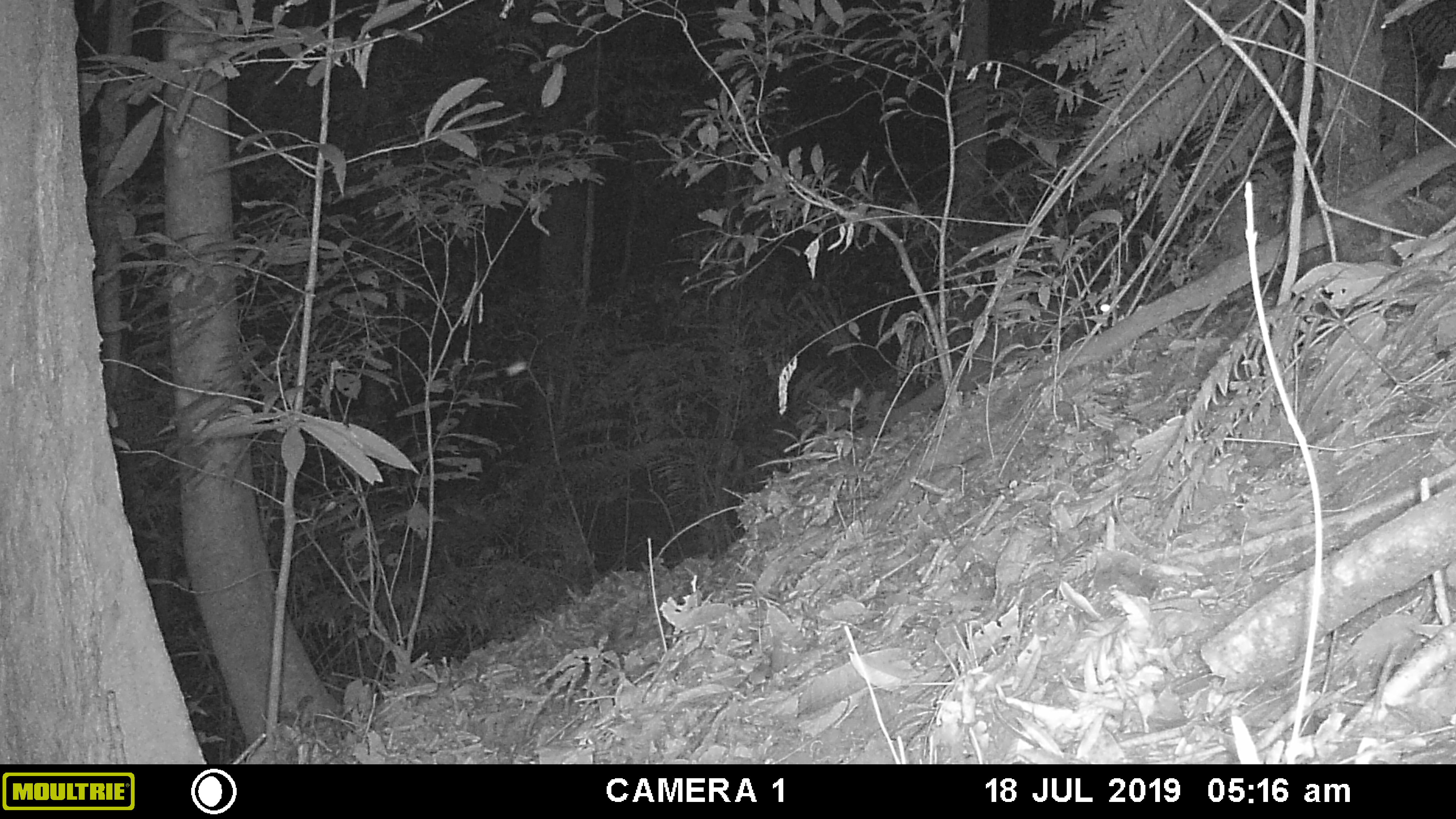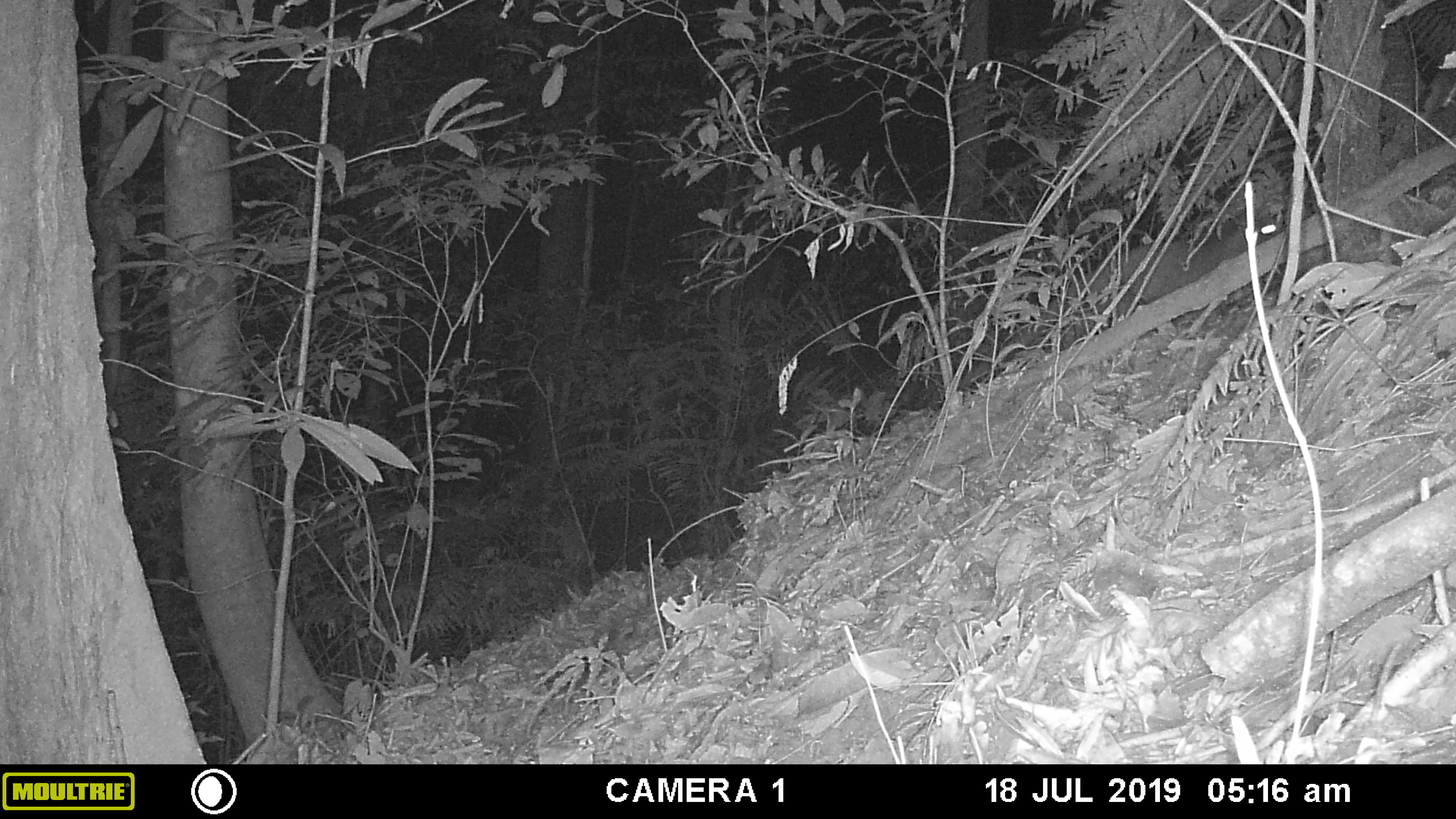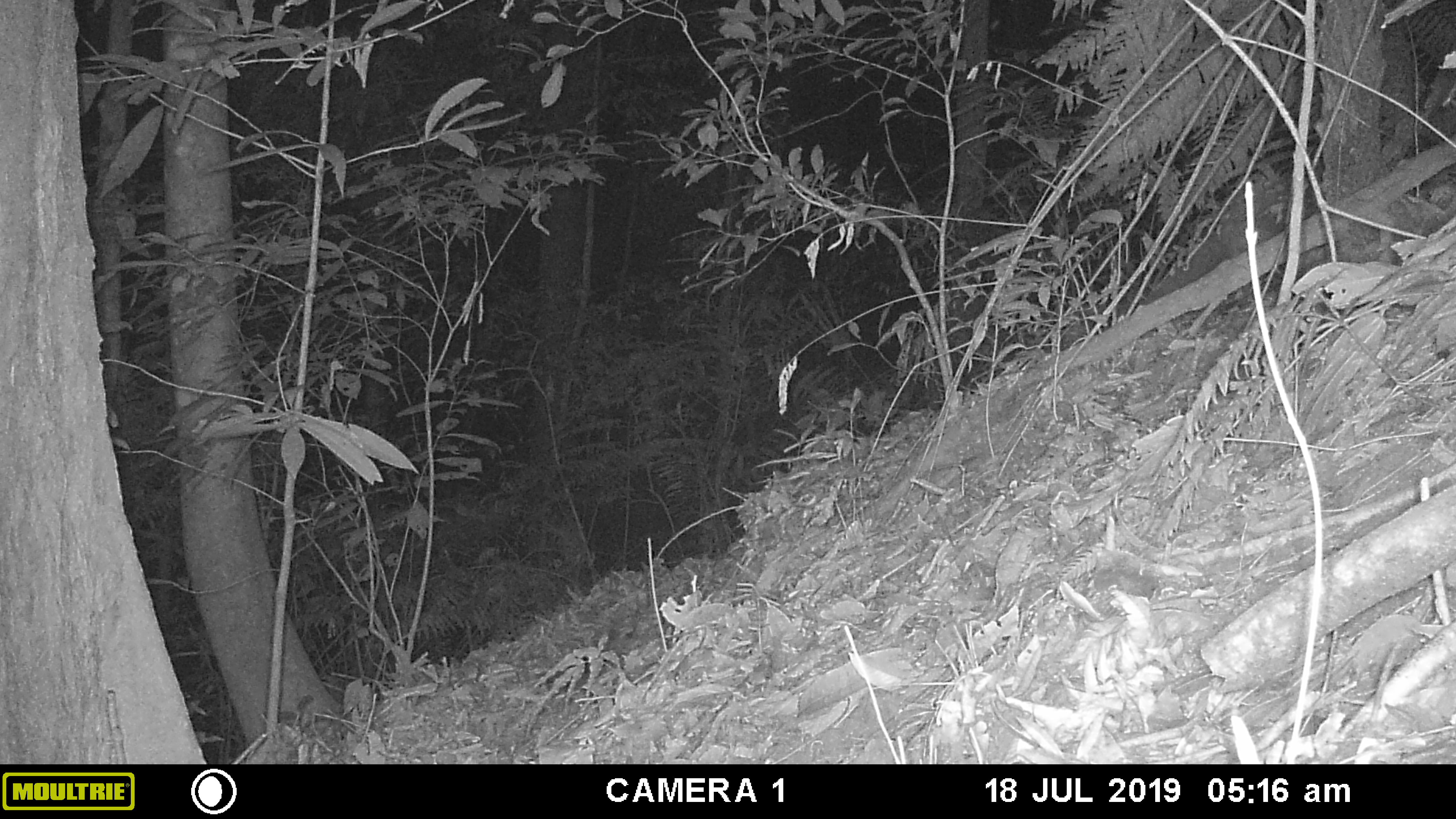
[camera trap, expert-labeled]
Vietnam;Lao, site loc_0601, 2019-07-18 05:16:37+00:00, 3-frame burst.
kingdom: Animalia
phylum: Chordata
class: Mammalia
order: Carnivora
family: Viverridae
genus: Paguma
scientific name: Paguma larvata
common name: masked palm civet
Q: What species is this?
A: Masked palm civet (Paguma larvata).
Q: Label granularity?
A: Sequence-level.